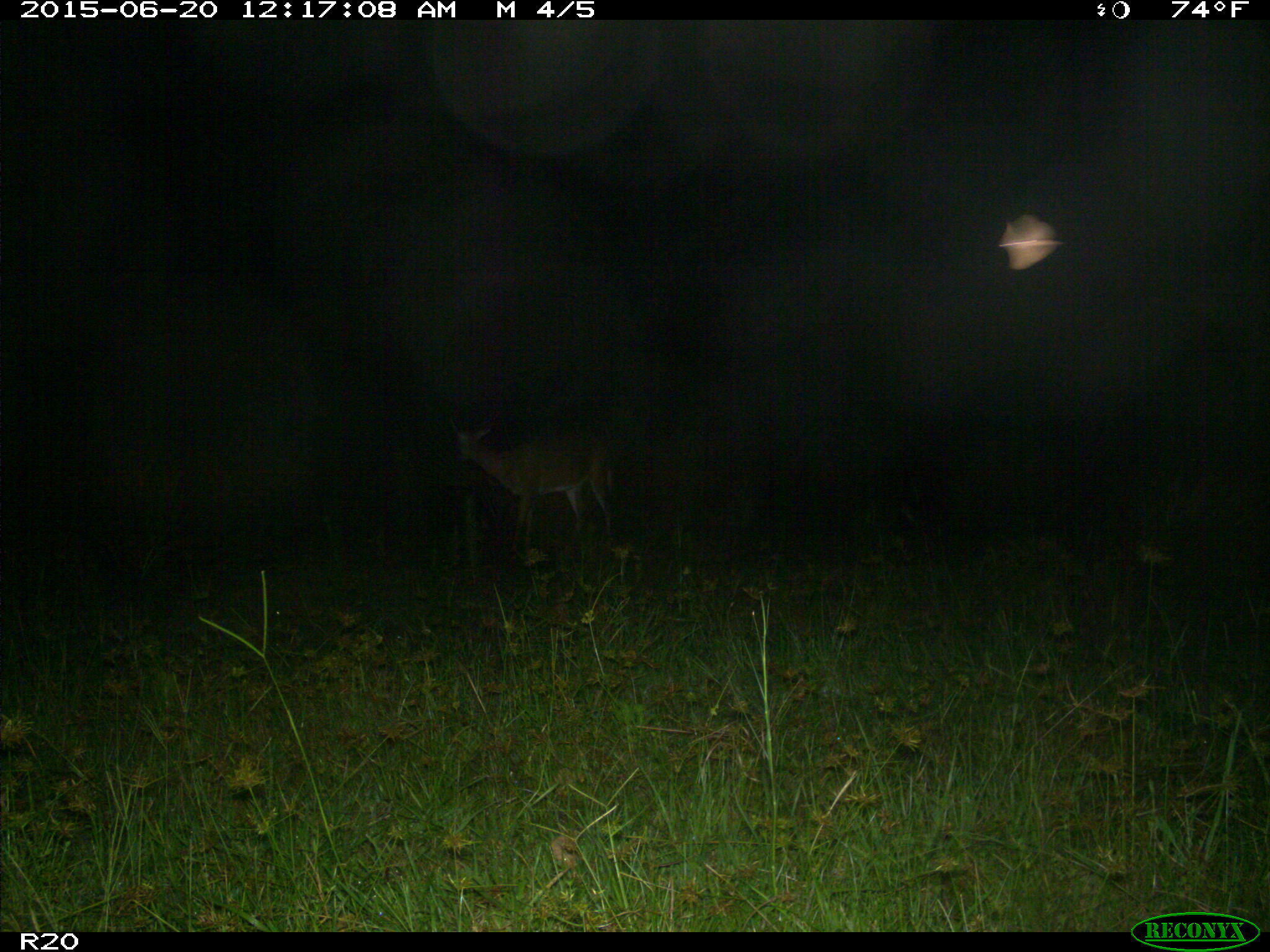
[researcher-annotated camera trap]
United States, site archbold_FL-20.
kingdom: Animalia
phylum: Chordata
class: Mammalia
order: Artiodactyla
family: Cervidae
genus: Odocoileus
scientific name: Odocoileus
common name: deer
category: unidentified deer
Unidentified deer (deer) (Odocoileus).